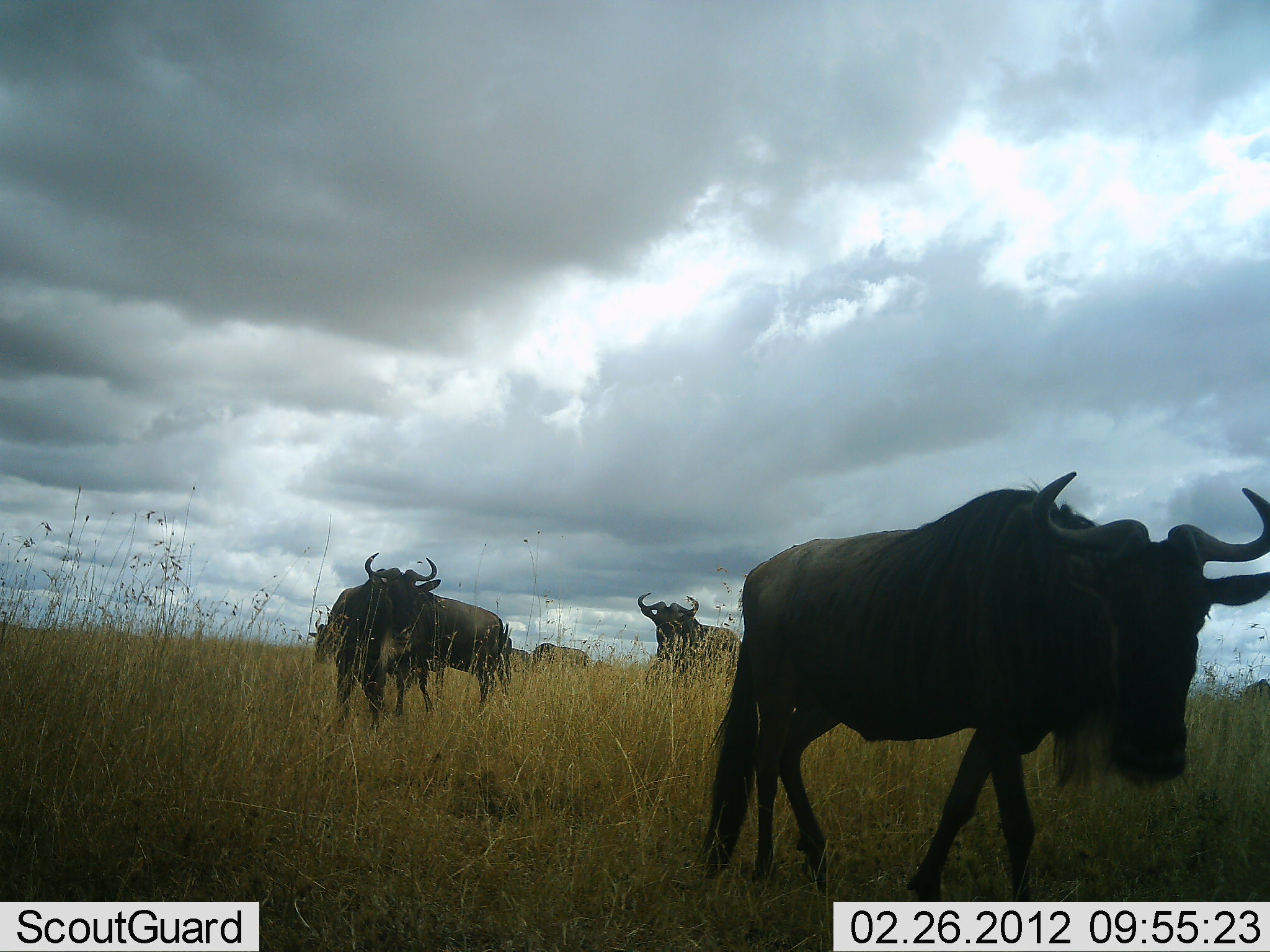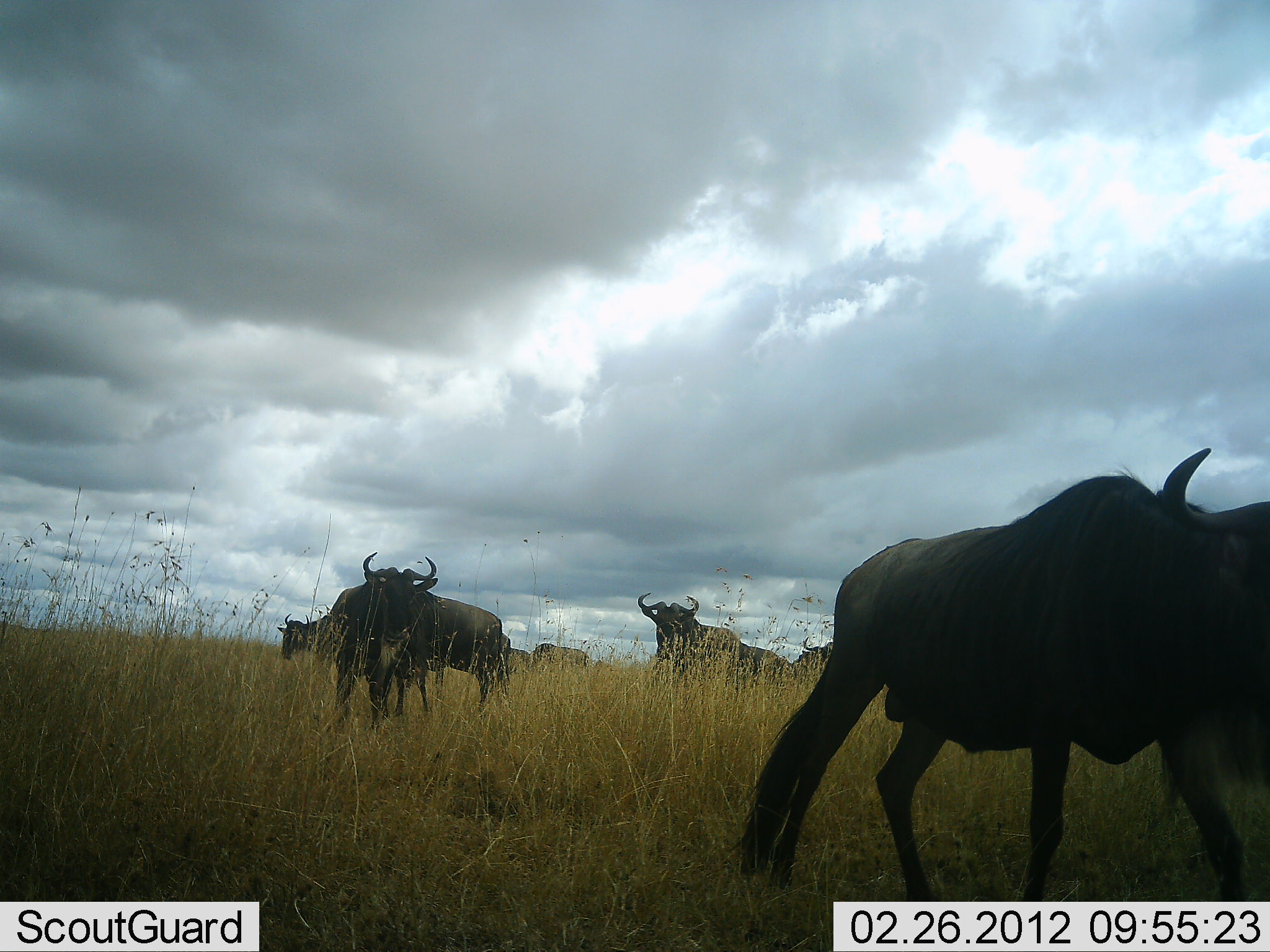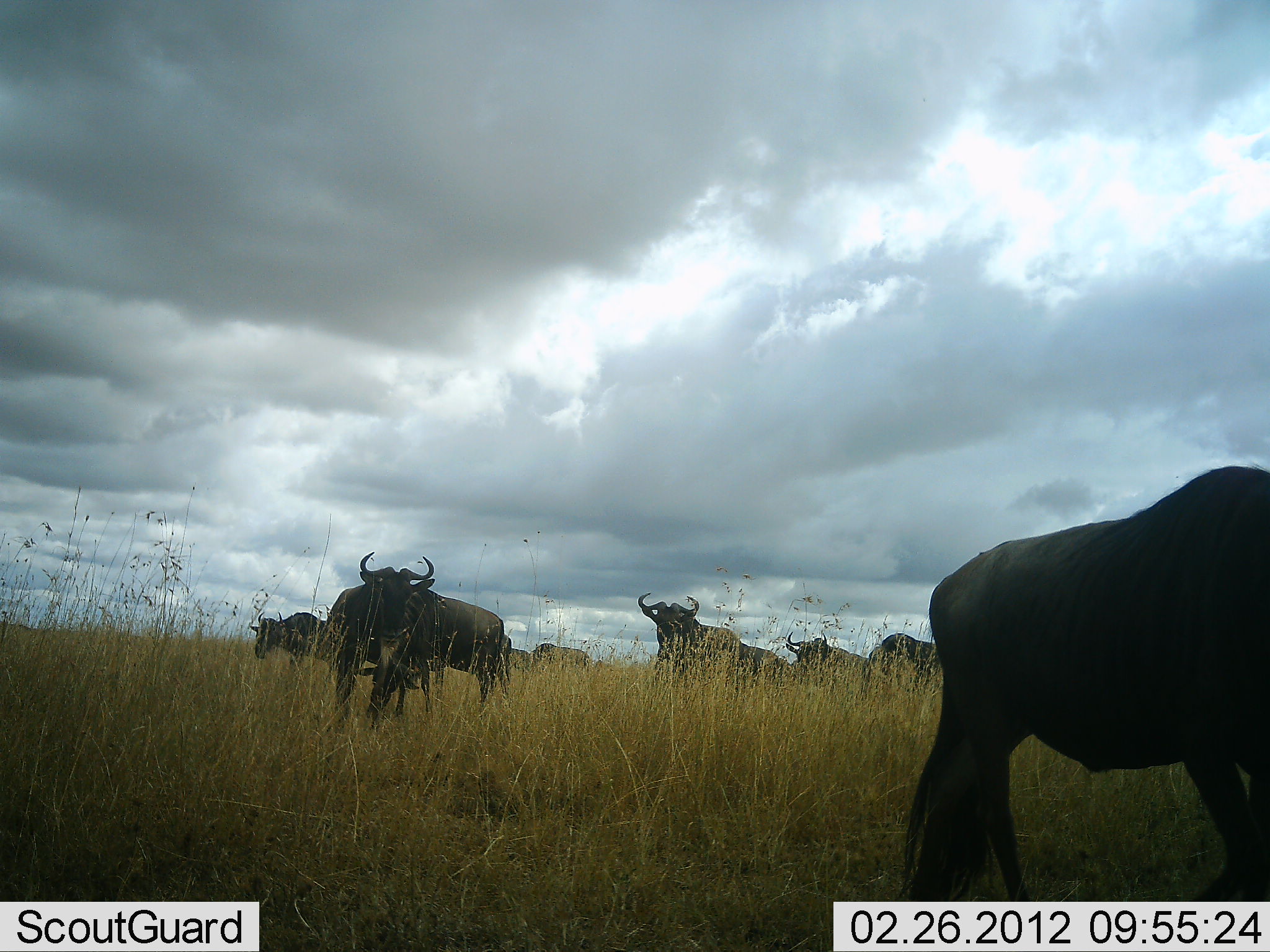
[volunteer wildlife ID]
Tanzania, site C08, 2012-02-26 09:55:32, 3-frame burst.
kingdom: Animalia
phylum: Chordata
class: Mammalia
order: Artiodactyla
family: Bovidae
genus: Connochaetes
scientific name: Connochaetes taurinus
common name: blue wildebeest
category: wildebeest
Wildebeest (blue wildebeest) (Connochaetes taurinus), count 9. Behavior (volunteer vote fractions): standing 72%, resting 4%, moving 88%, interacting 0%. Young present (vote fraction): 0%. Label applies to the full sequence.